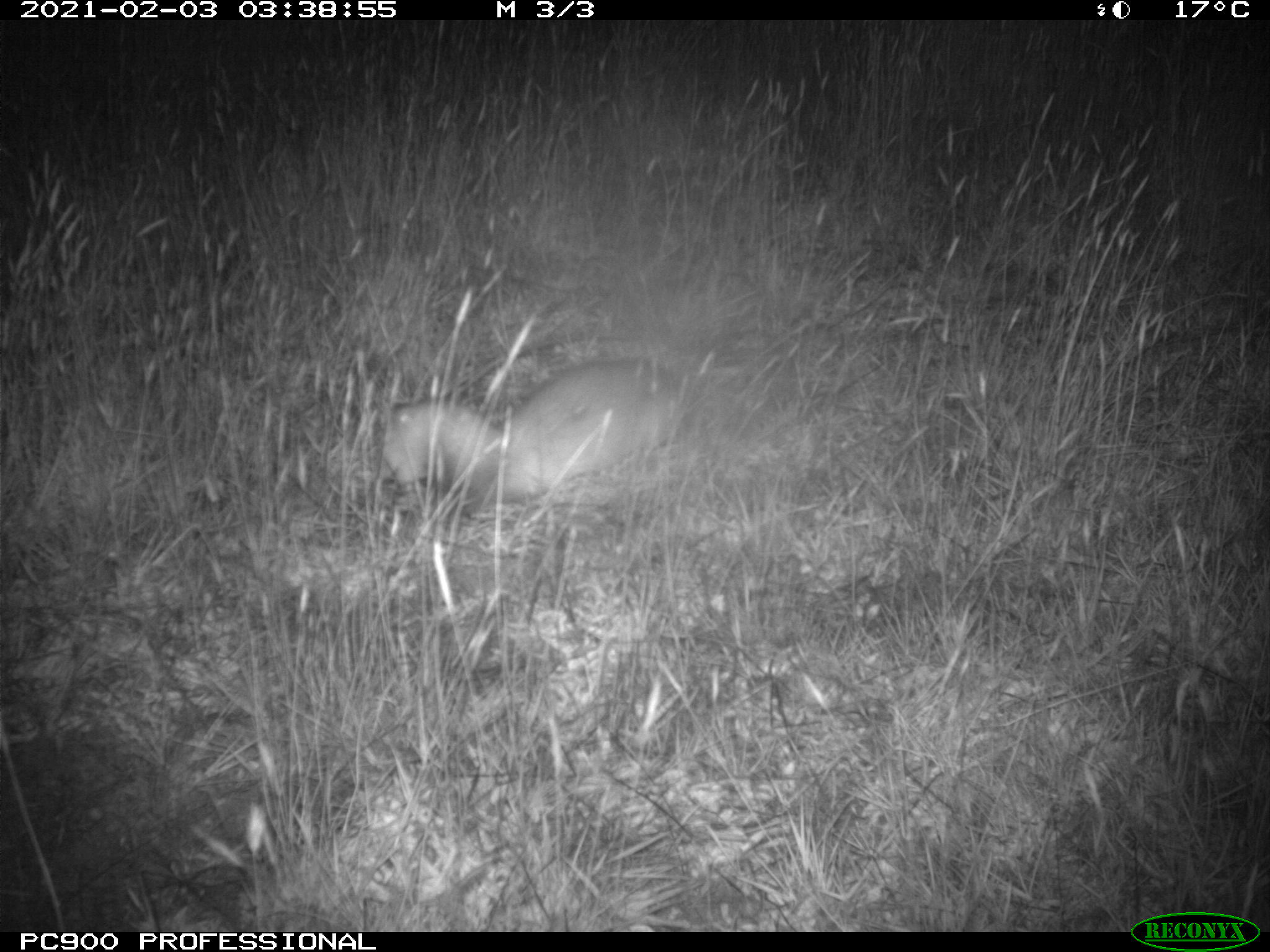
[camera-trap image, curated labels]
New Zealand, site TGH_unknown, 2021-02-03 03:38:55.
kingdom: Animalia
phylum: Chordata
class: Mammalia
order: Carnivora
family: Mustelidae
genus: Mustela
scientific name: Mustela furo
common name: ferret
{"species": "ferret (Mustela furo)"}